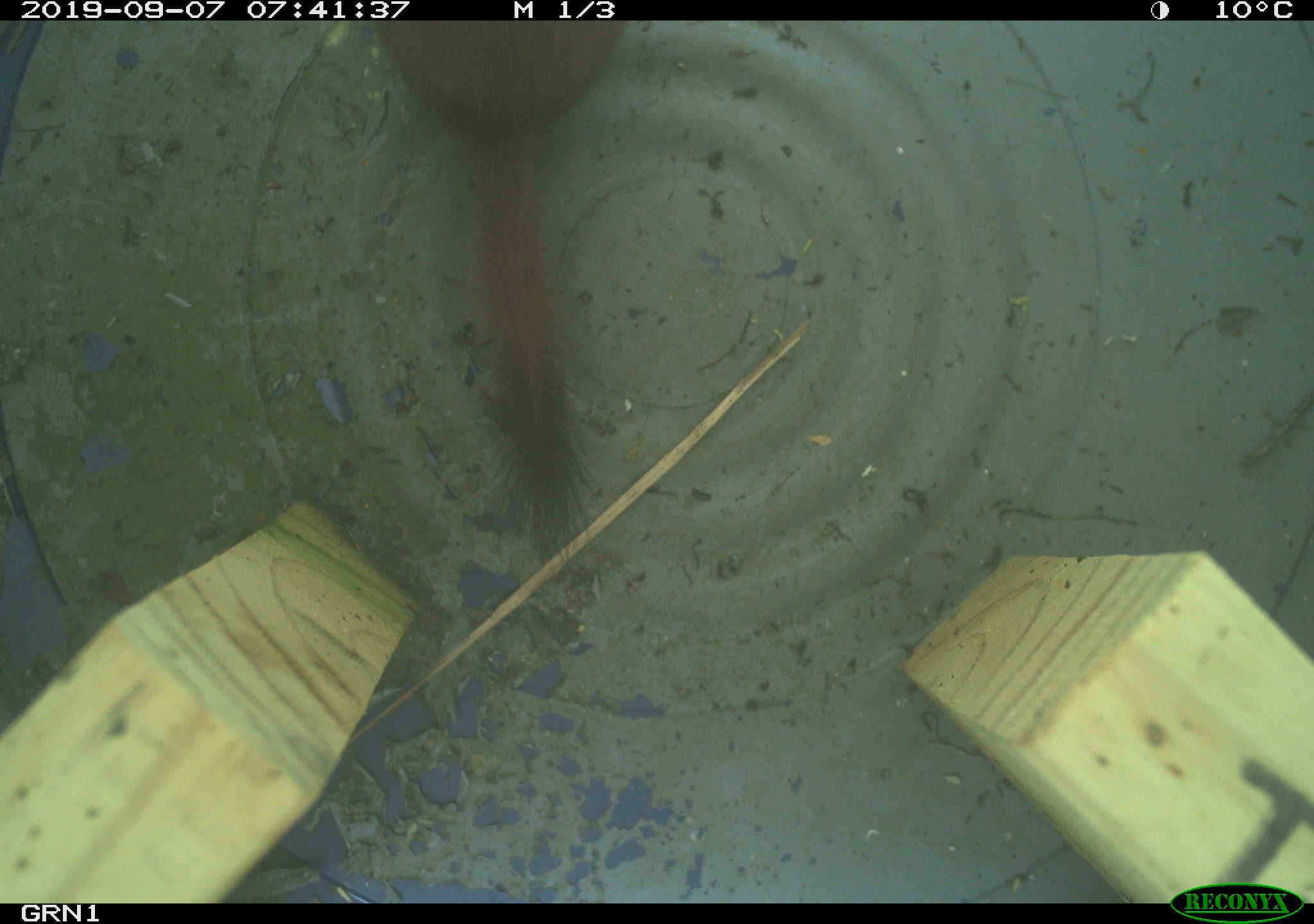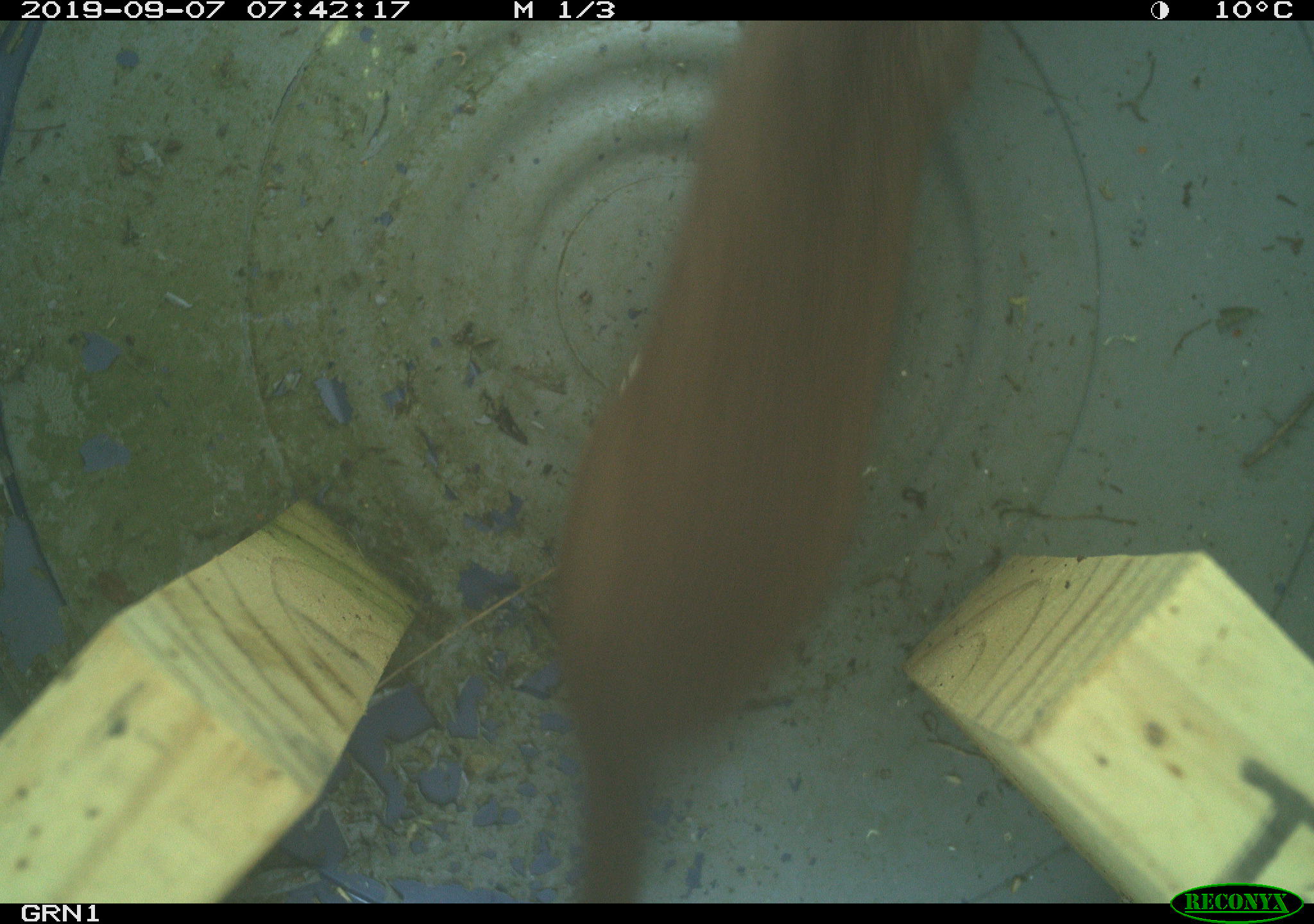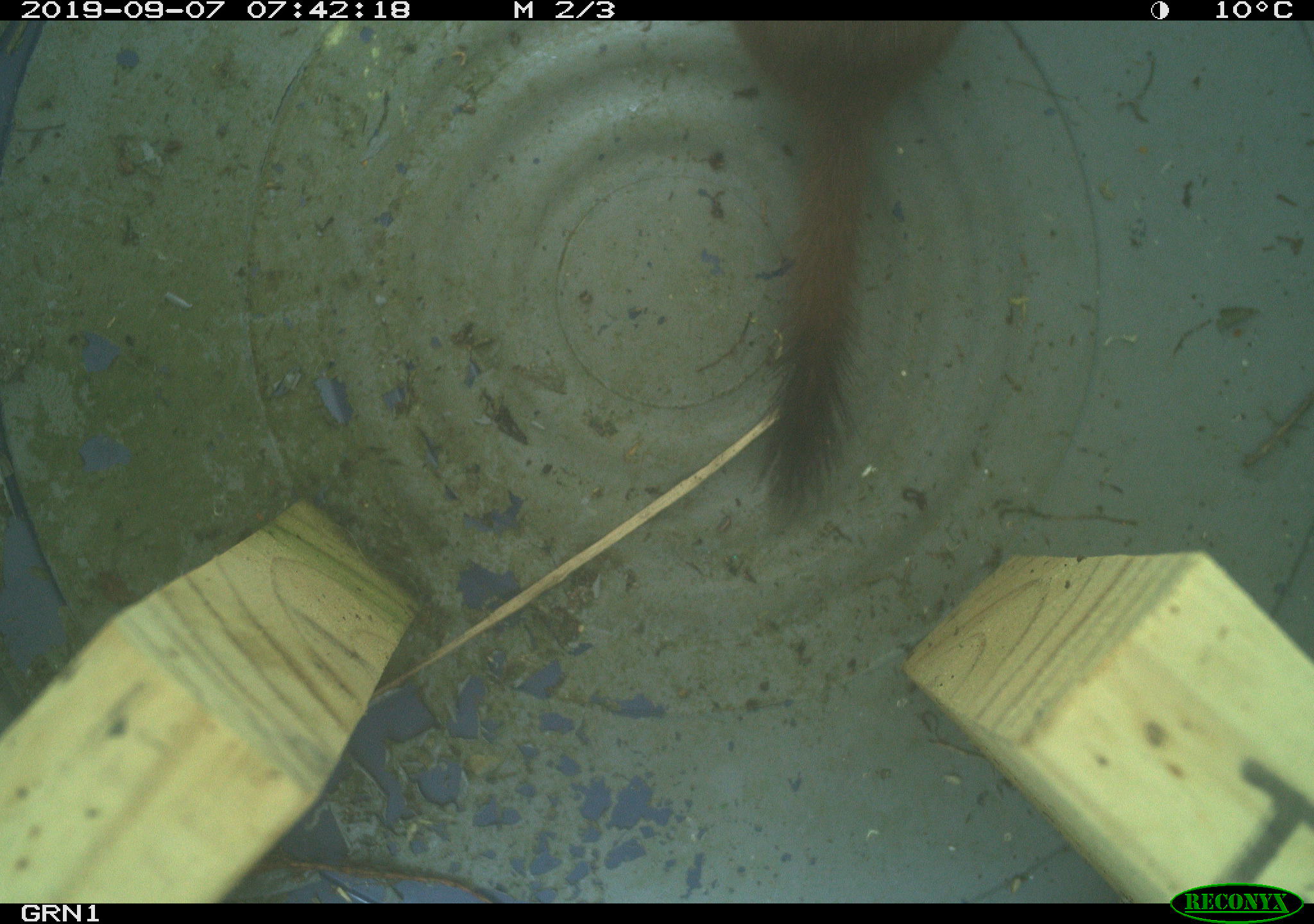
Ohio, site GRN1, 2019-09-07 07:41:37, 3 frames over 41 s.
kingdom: Animalia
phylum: Chordata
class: Mammalia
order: Carnivora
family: Mustelidae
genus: Neogale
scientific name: Neogale frenata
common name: long-tailed weasel